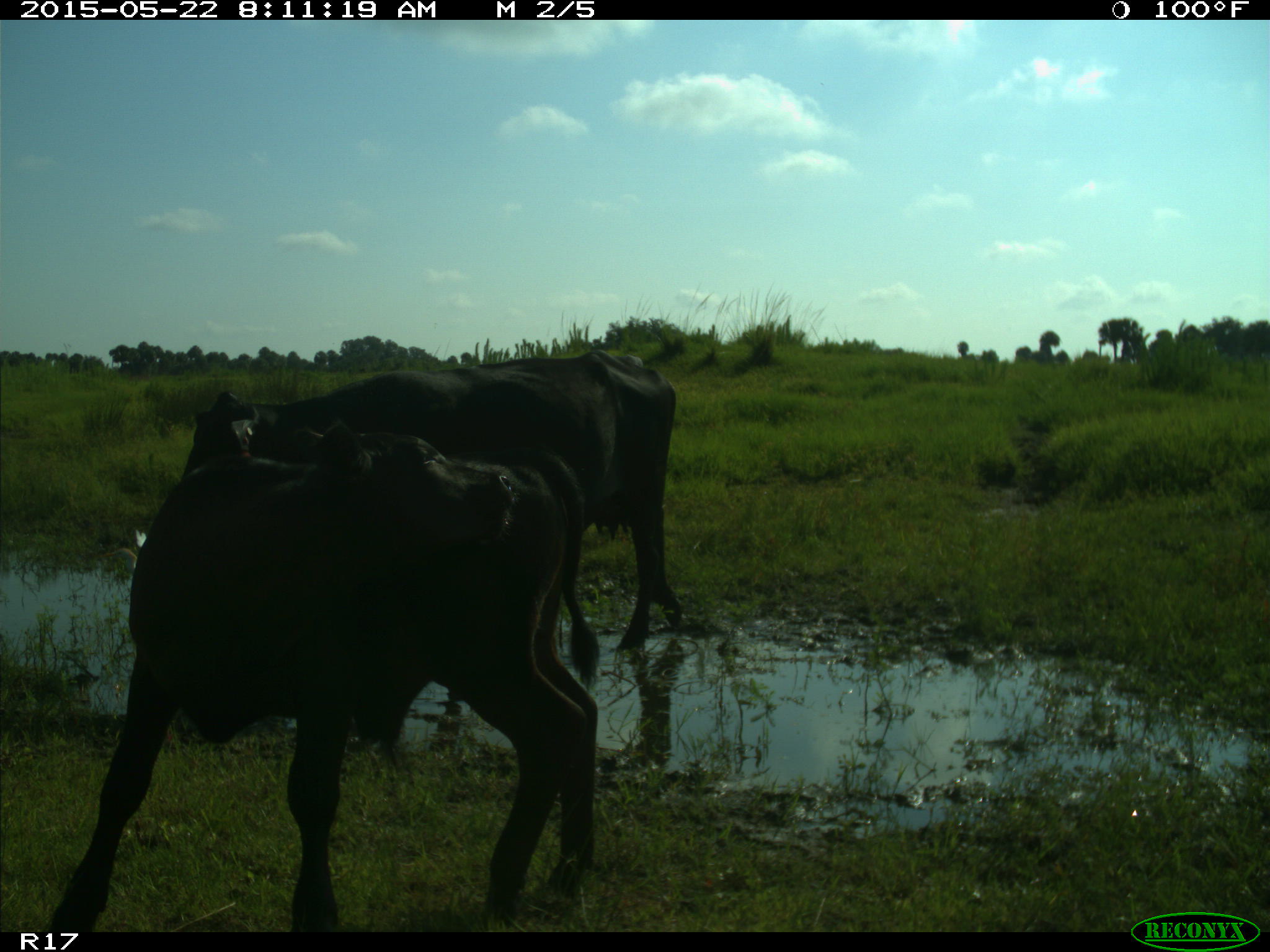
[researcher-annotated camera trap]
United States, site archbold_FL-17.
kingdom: Animalia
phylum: Chordata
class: Mammalia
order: Artiodactyla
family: Bovidae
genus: Bos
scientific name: Bos taurus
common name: domestic cow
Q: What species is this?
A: Bos taurus (domestic cow).